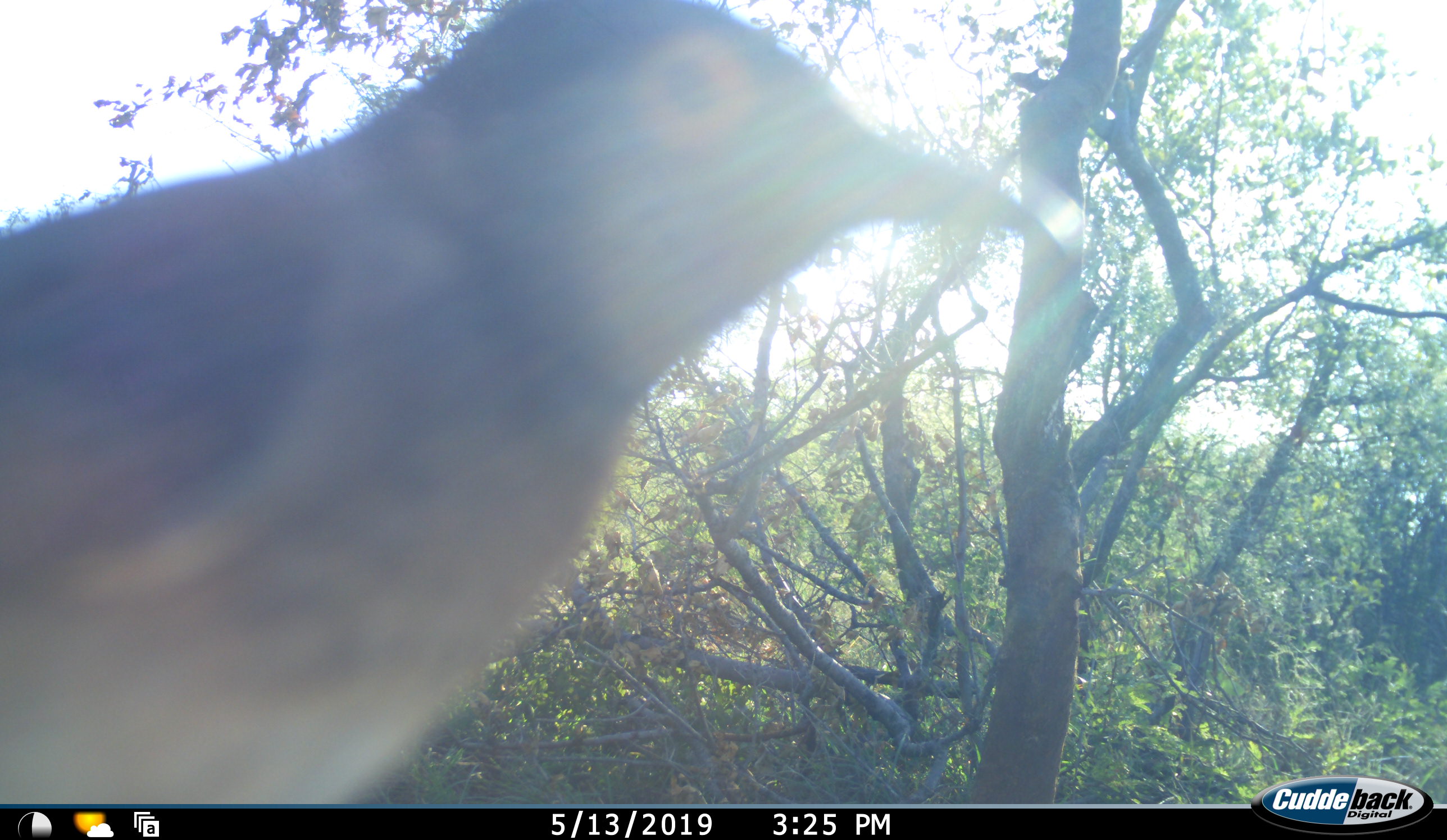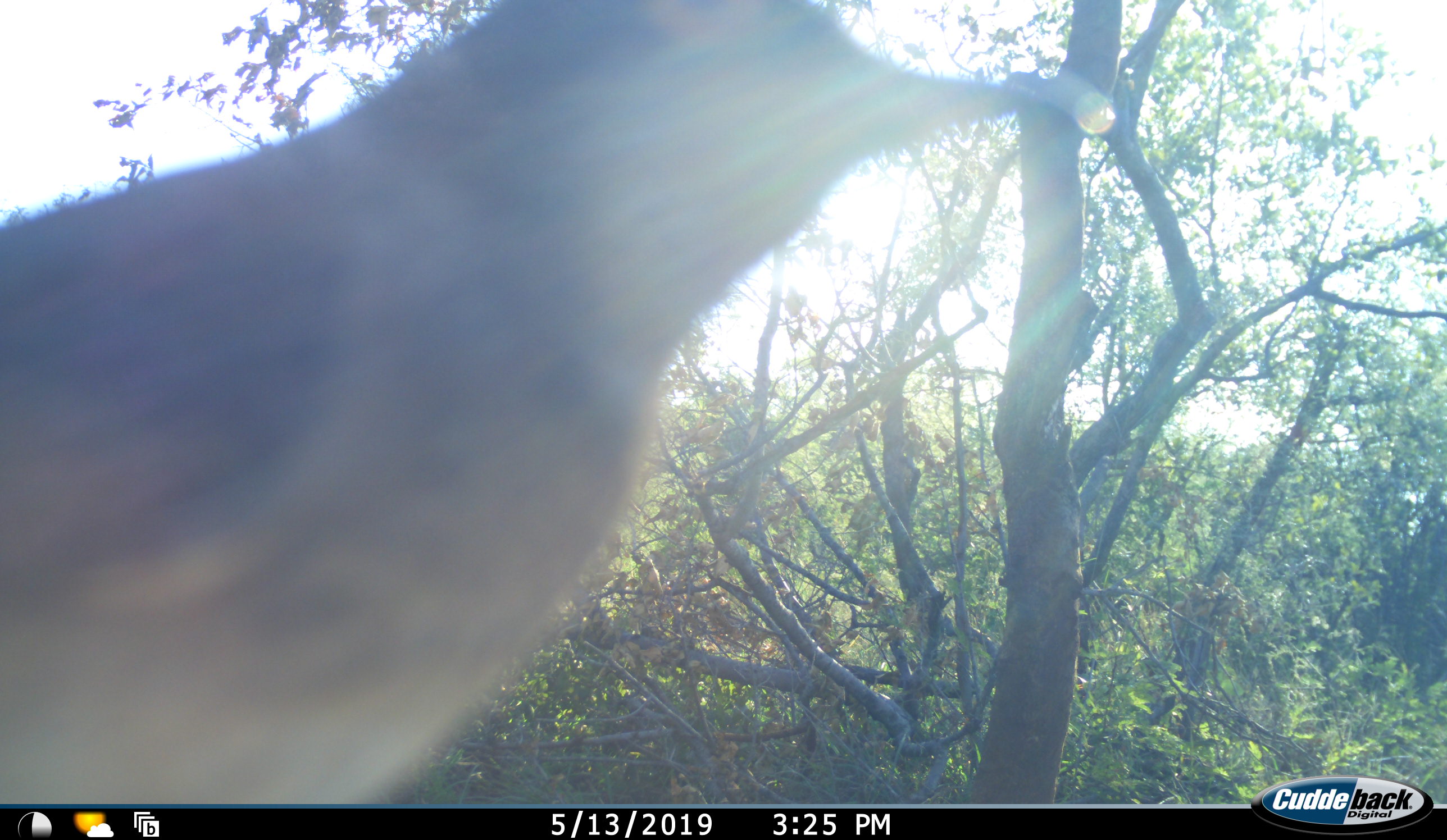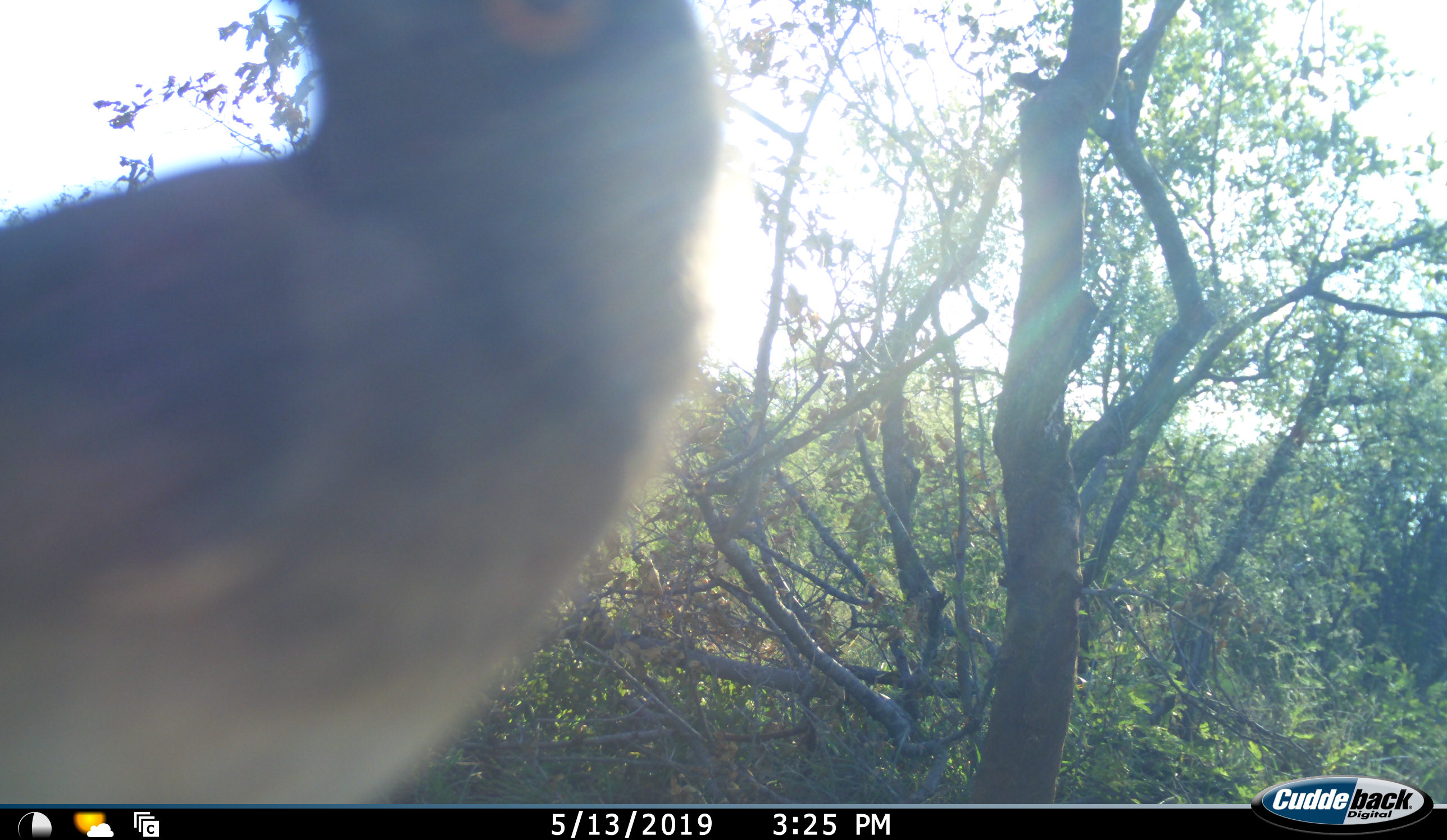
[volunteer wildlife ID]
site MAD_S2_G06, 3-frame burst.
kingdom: Animalia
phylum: Chordata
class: Aves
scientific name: Aves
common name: bird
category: birdother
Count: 1.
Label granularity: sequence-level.